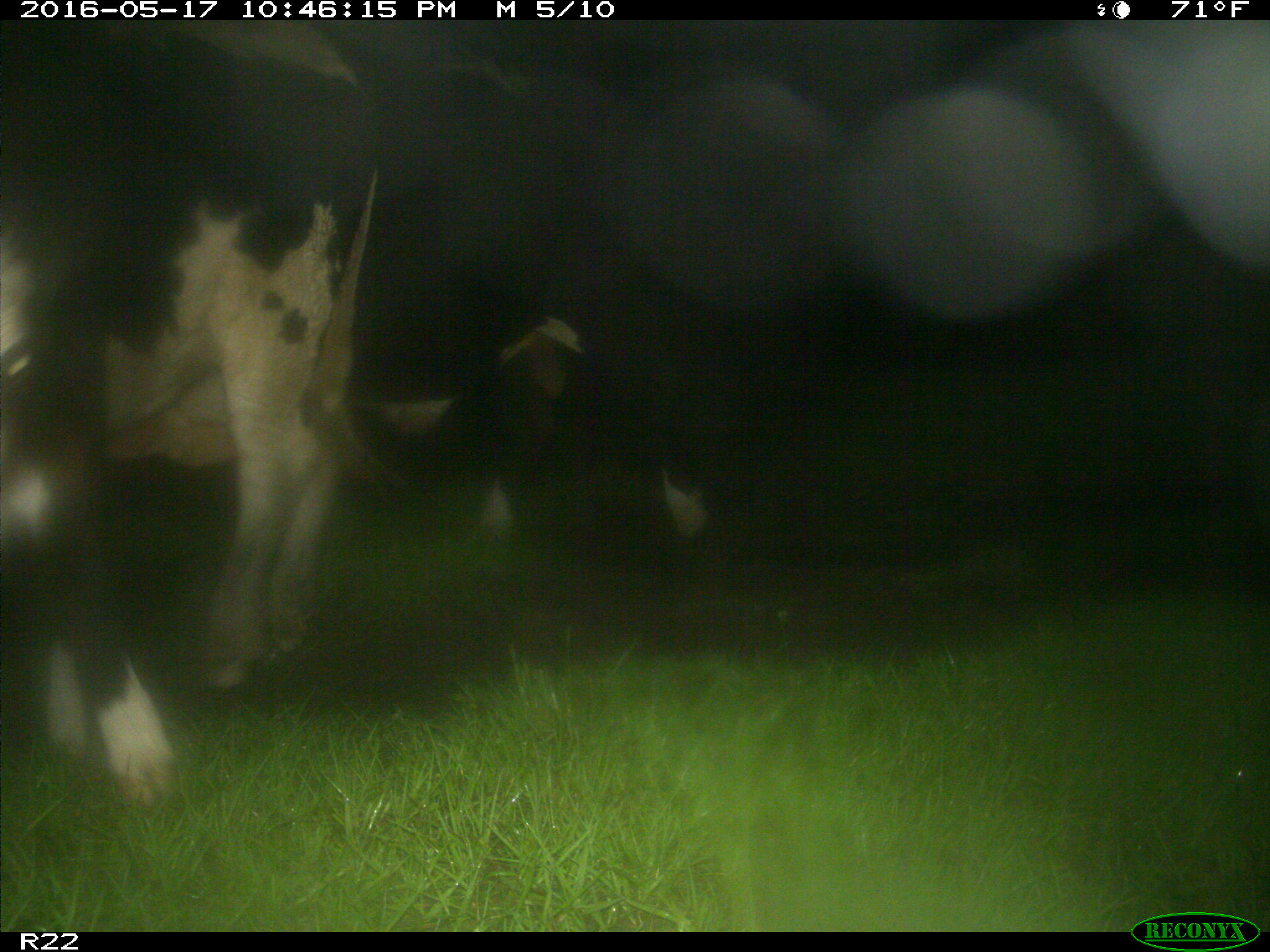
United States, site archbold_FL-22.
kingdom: Animalia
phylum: Chordata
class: Mammalia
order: Artiodactyla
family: Bovidae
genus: Bos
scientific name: Bos taurus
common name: domestic cow